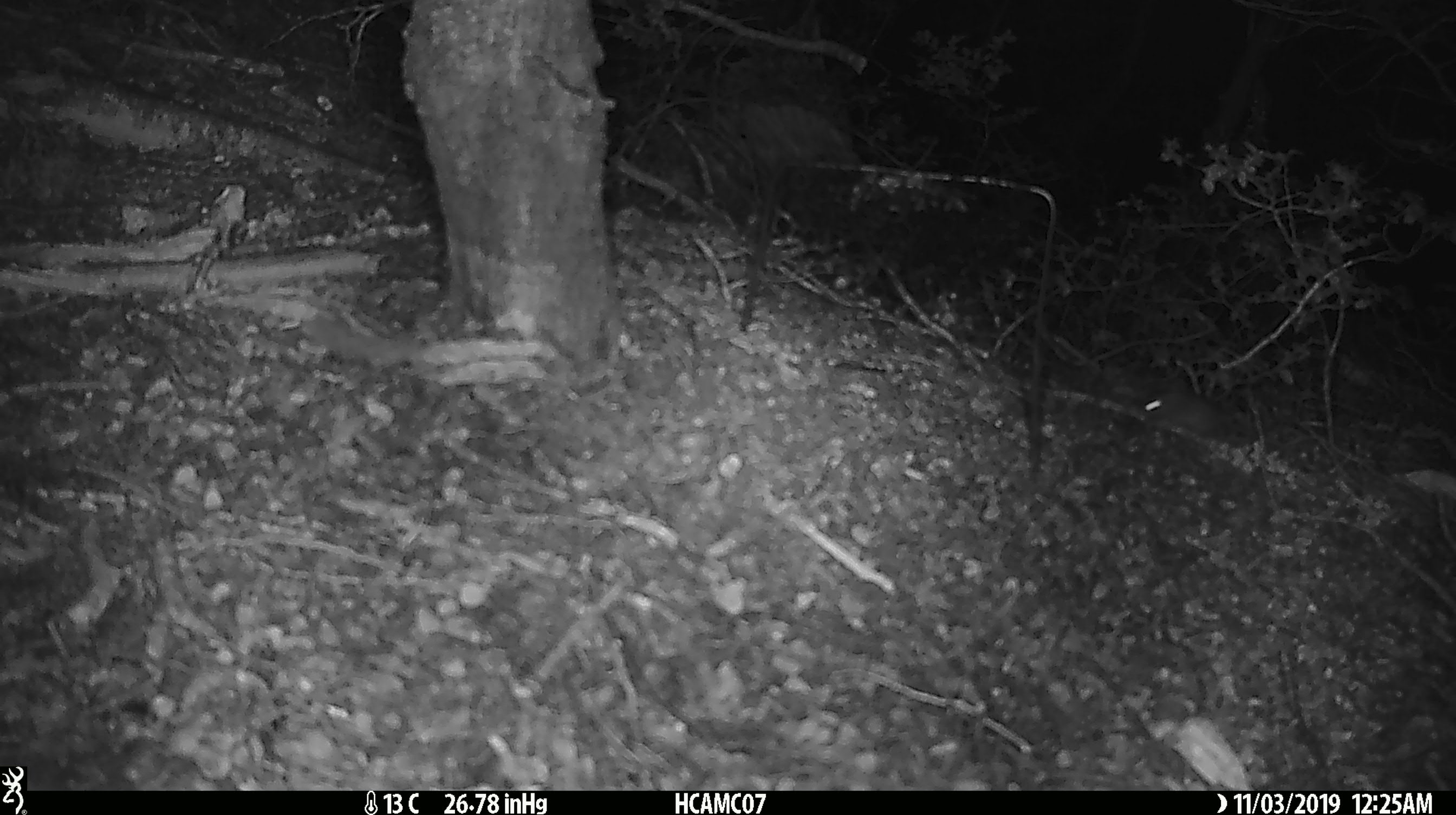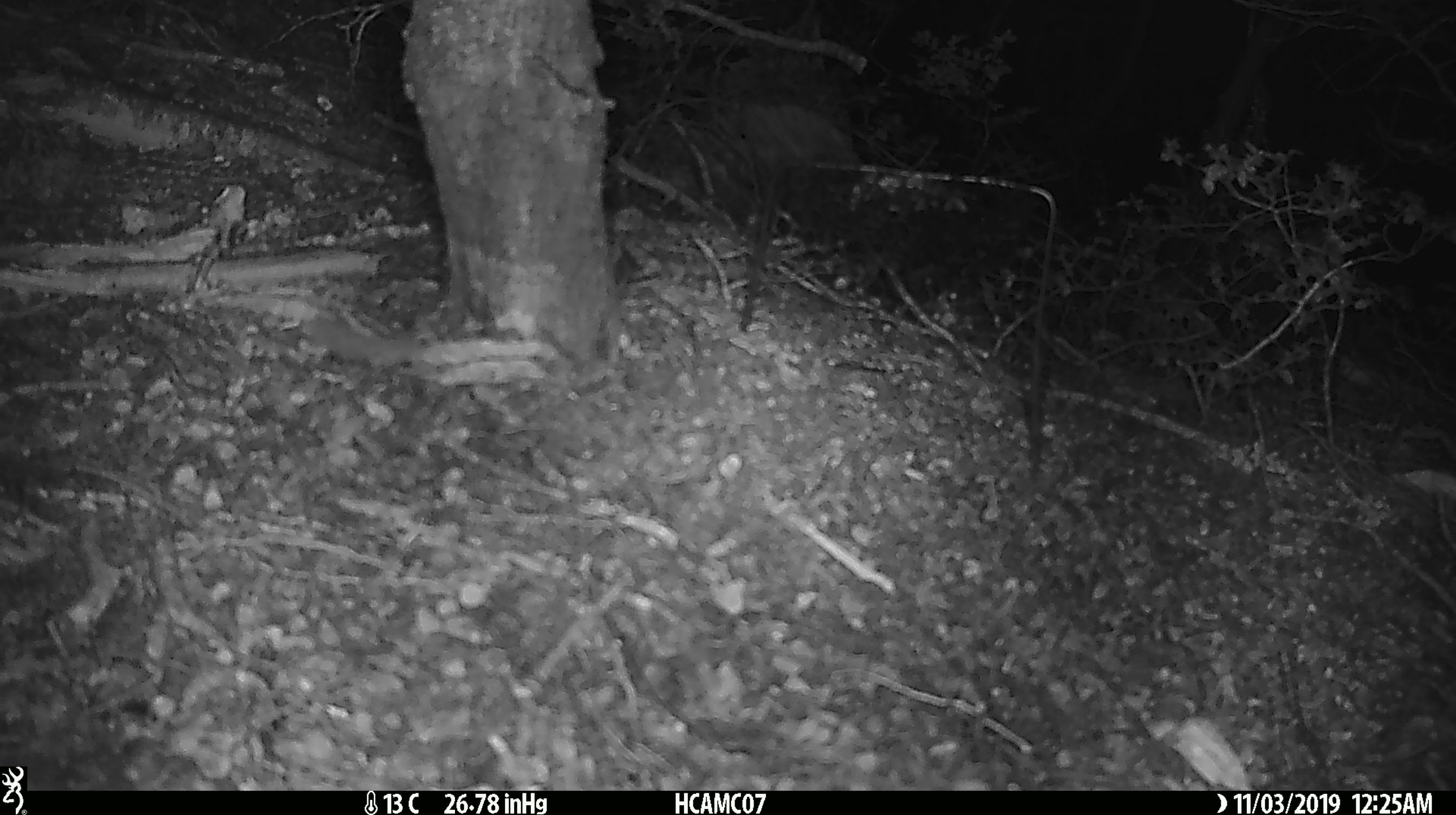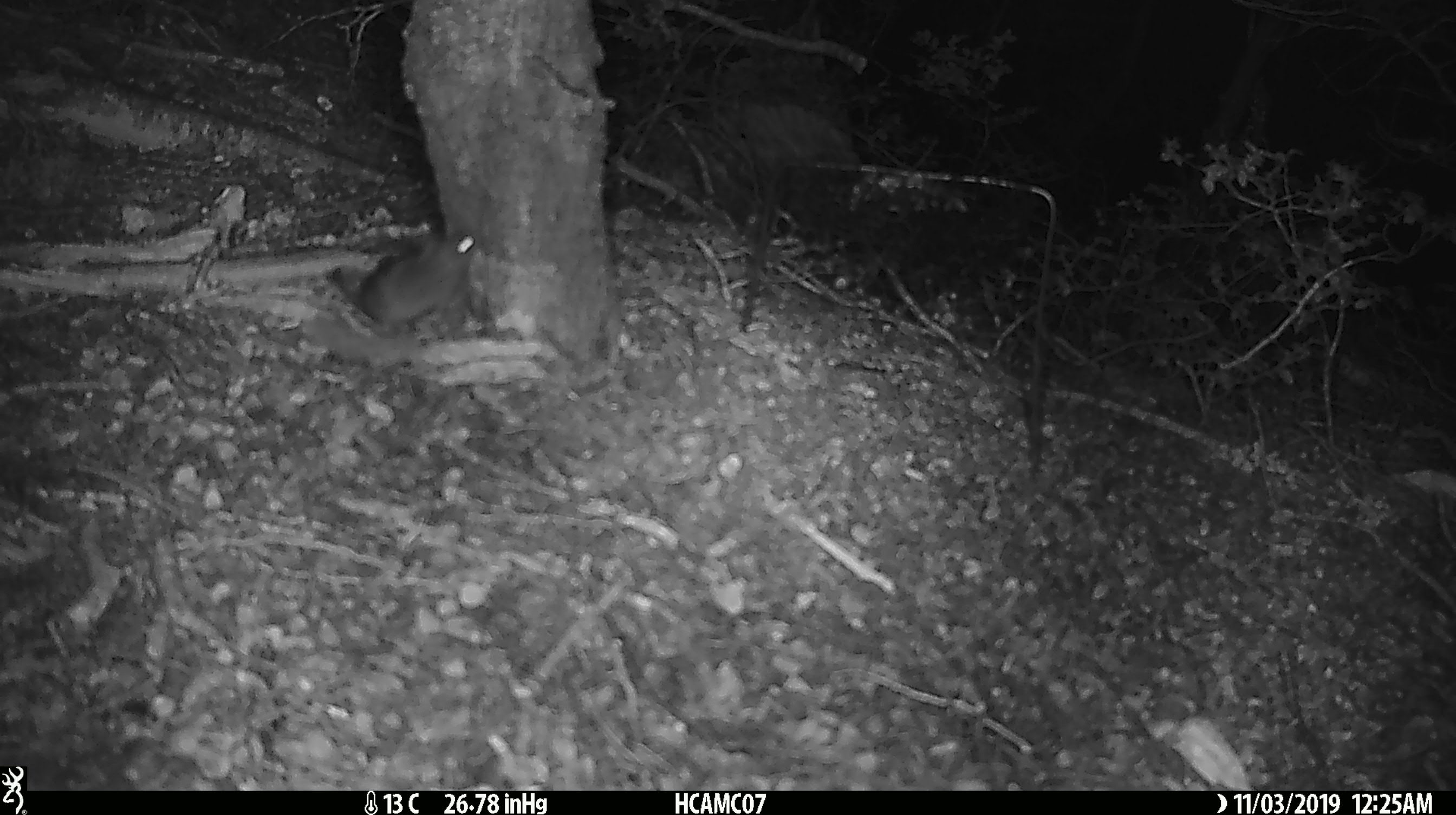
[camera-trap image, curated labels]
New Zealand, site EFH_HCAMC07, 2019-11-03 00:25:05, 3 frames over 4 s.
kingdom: Animalia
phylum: Chordata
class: Mammalia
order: Rodentia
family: Muridae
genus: Mus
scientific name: Mus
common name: mouse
Mouse (Mus).